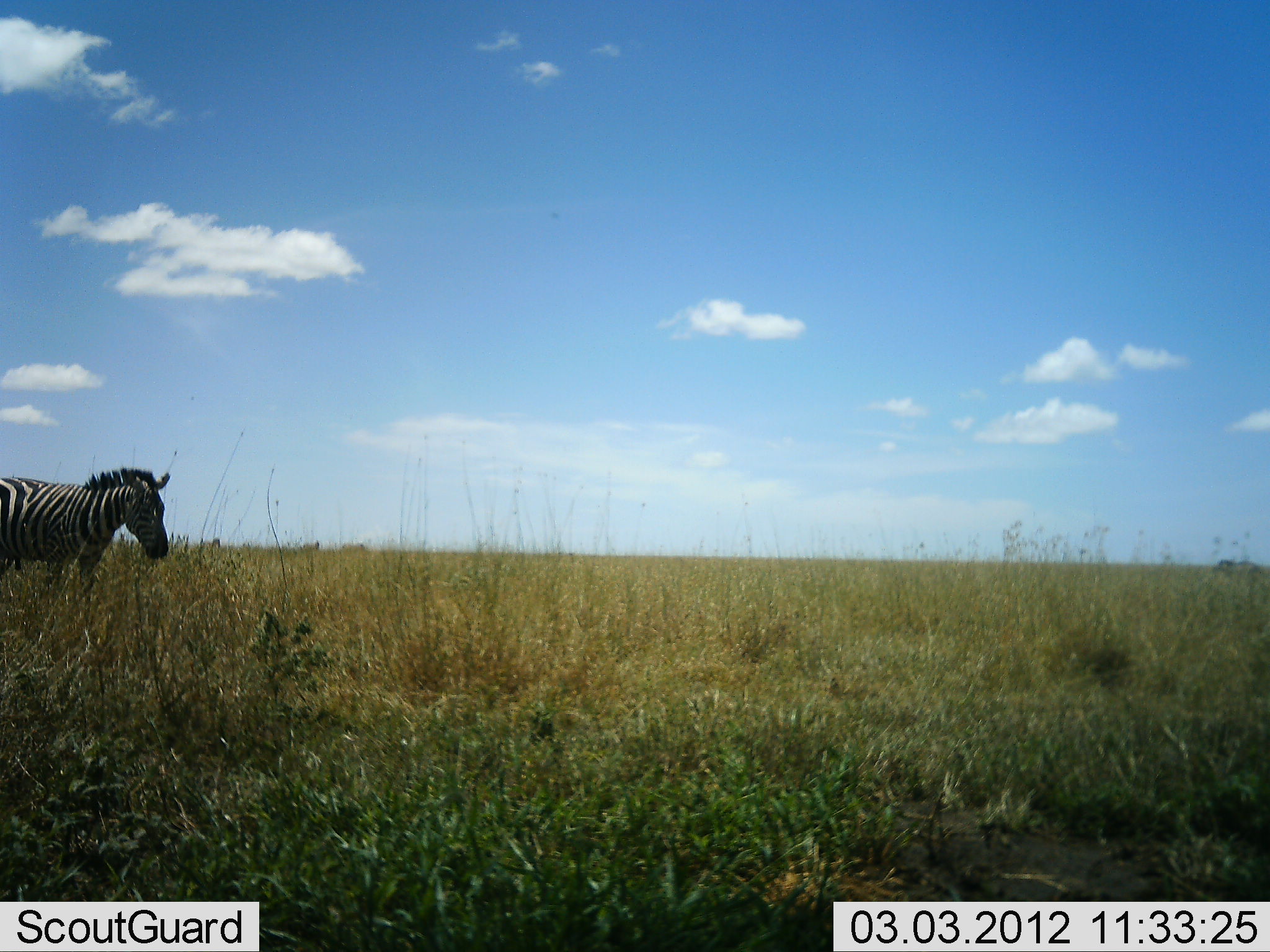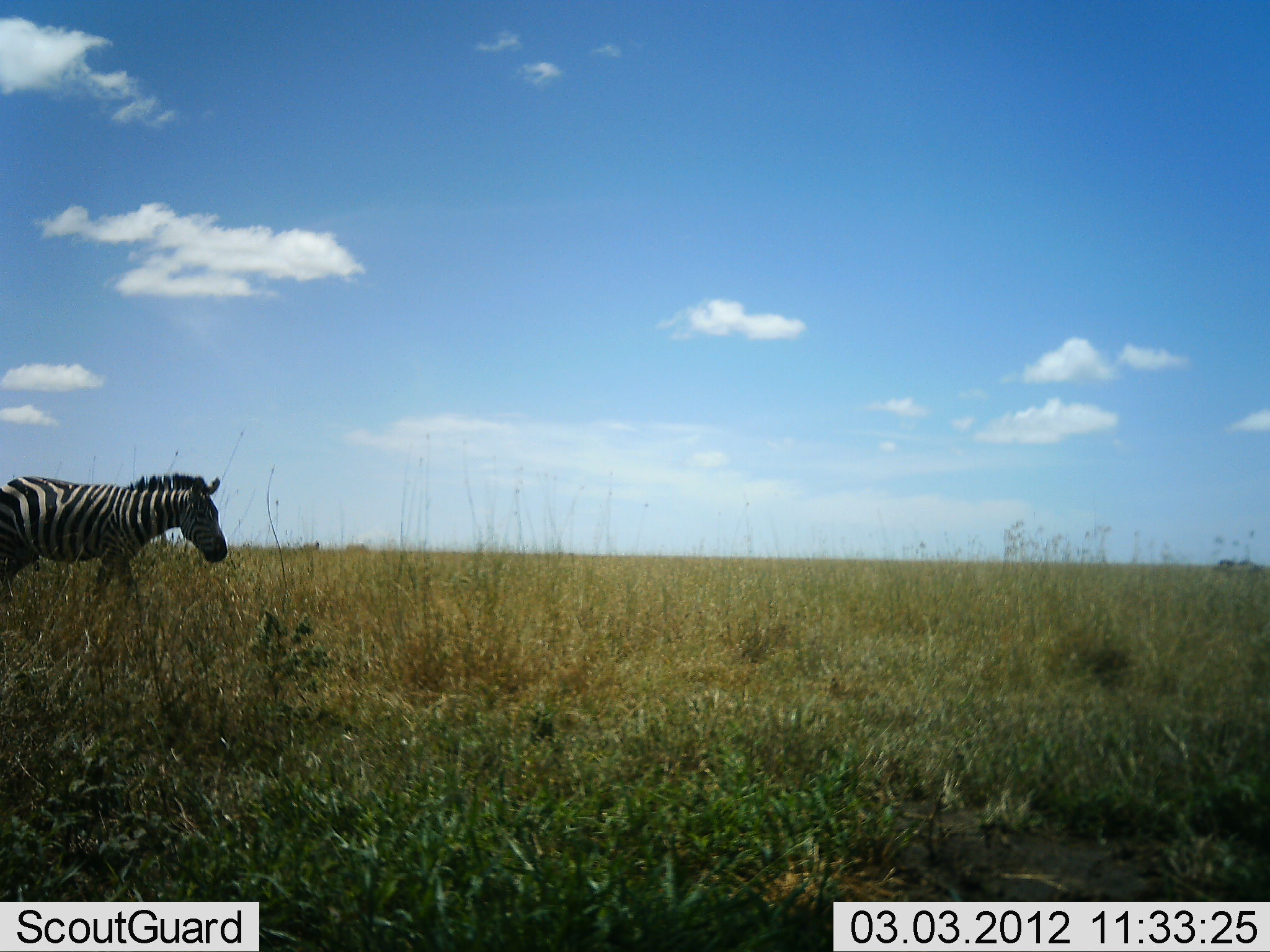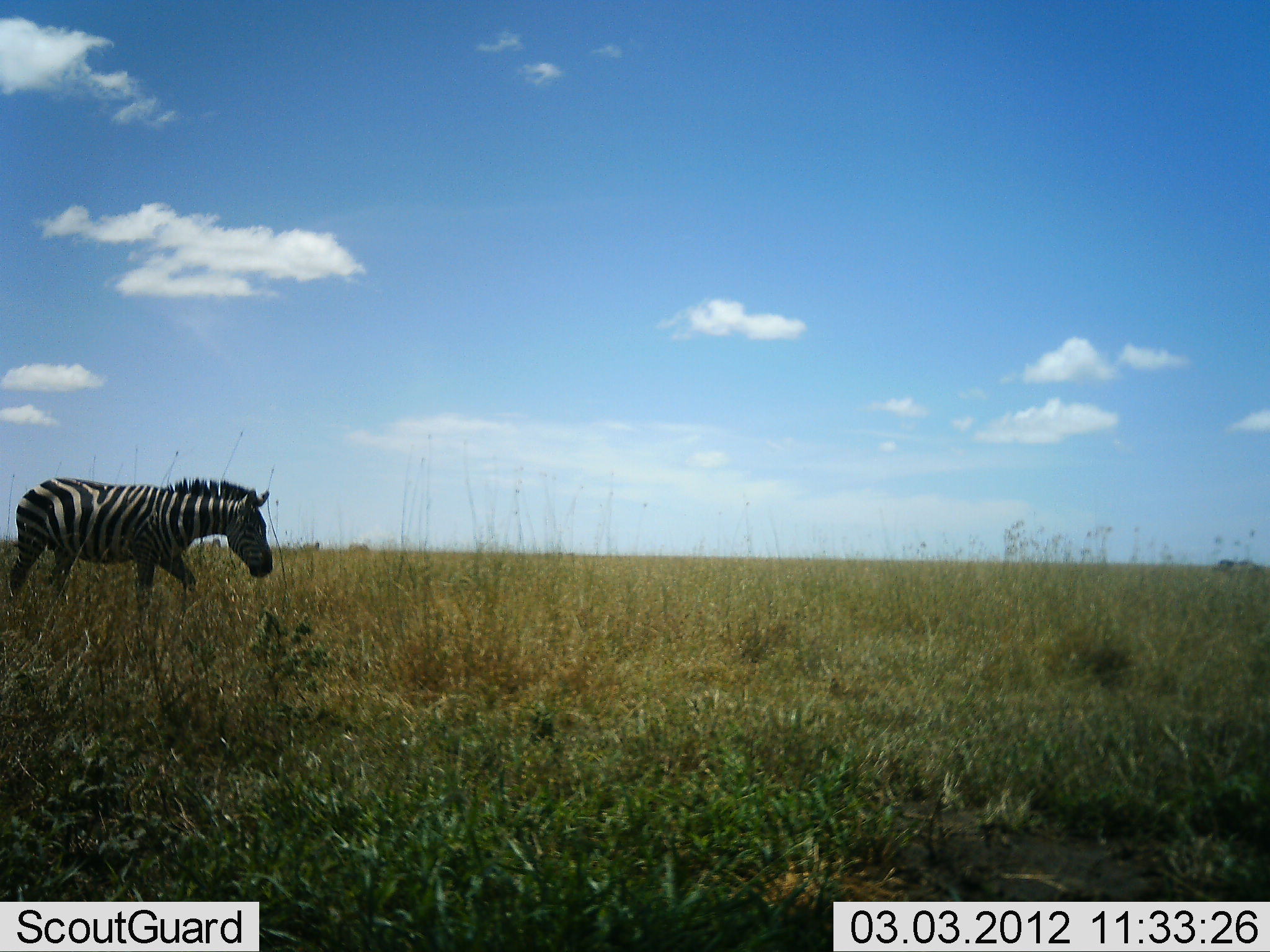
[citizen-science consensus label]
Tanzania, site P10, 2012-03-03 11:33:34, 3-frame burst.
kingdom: Animalia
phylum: Chordata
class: Mammalia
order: Perissodactyla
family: Equidae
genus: Equus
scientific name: Equus quagga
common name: plains zebra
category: zebra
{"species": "zebra (plains zebra) (Equus quagga)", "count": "1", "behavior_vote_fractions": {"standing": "14%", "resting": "5%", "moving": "91%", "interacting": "0%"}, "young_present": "0%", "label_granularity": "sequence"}